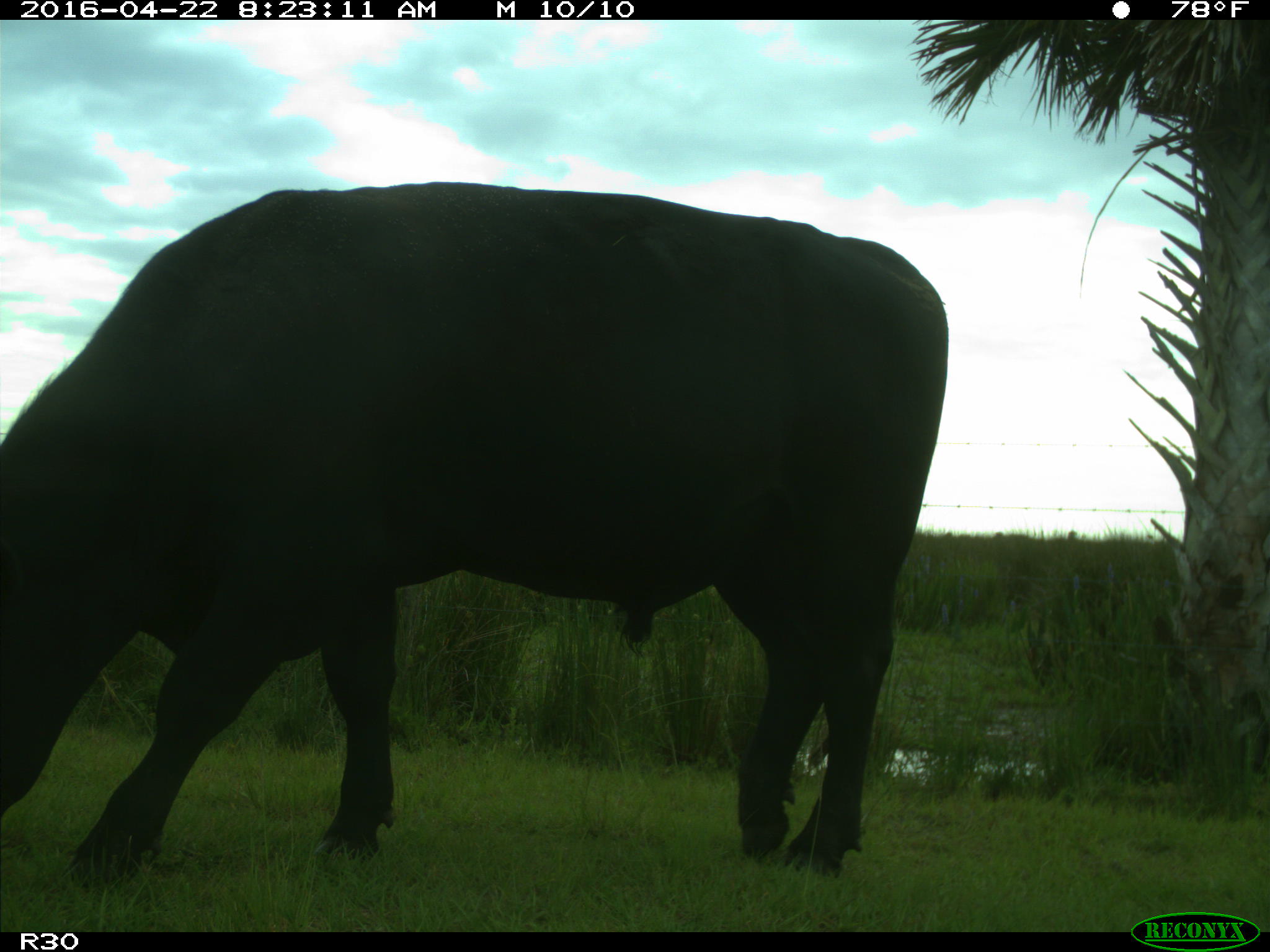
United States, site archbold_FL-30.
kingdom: Animalia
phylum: Chordata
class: Mammalia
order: Artiodactyla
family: Bovidae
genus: Bos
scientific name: Bos taurus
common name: domestic cow